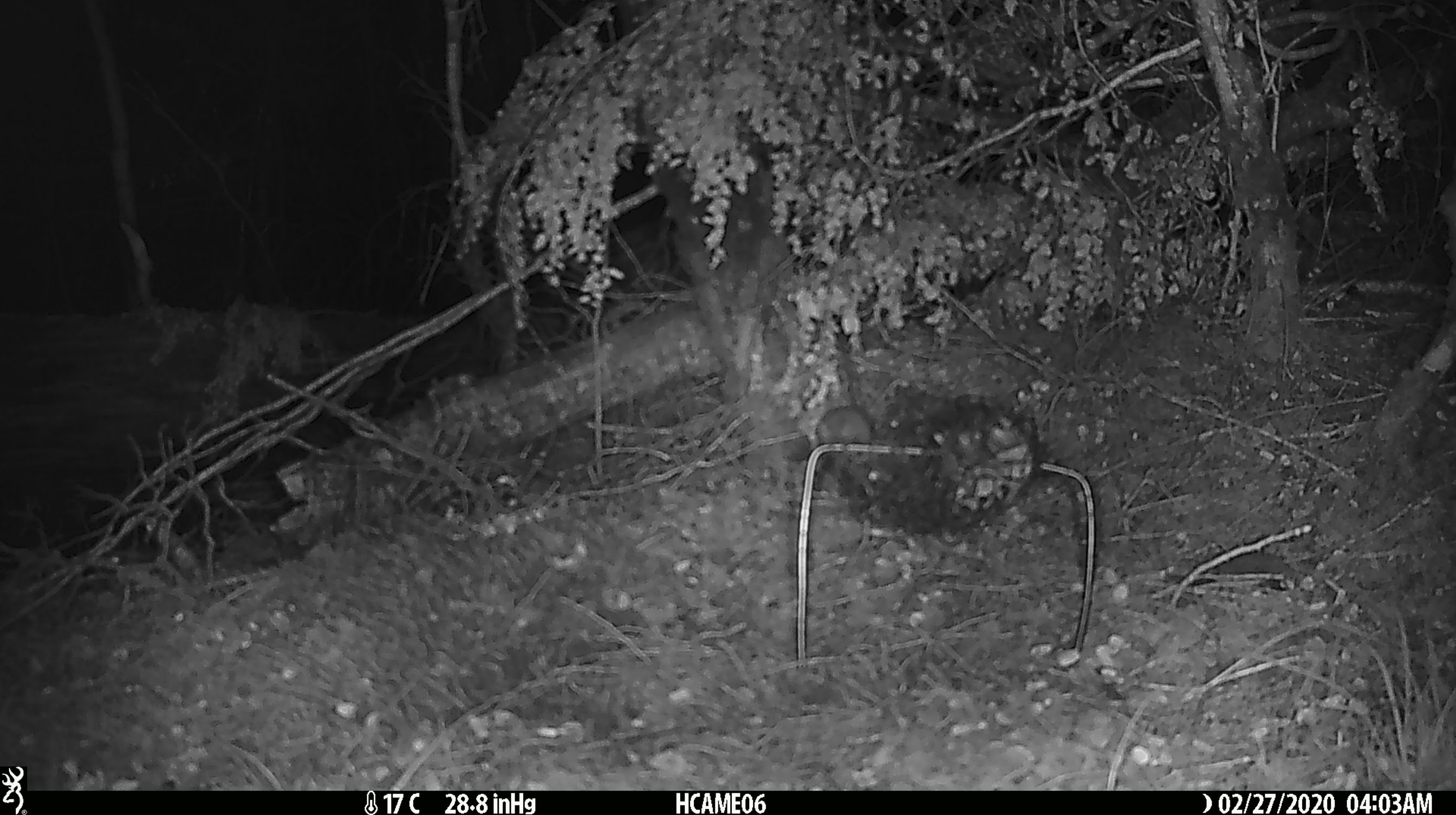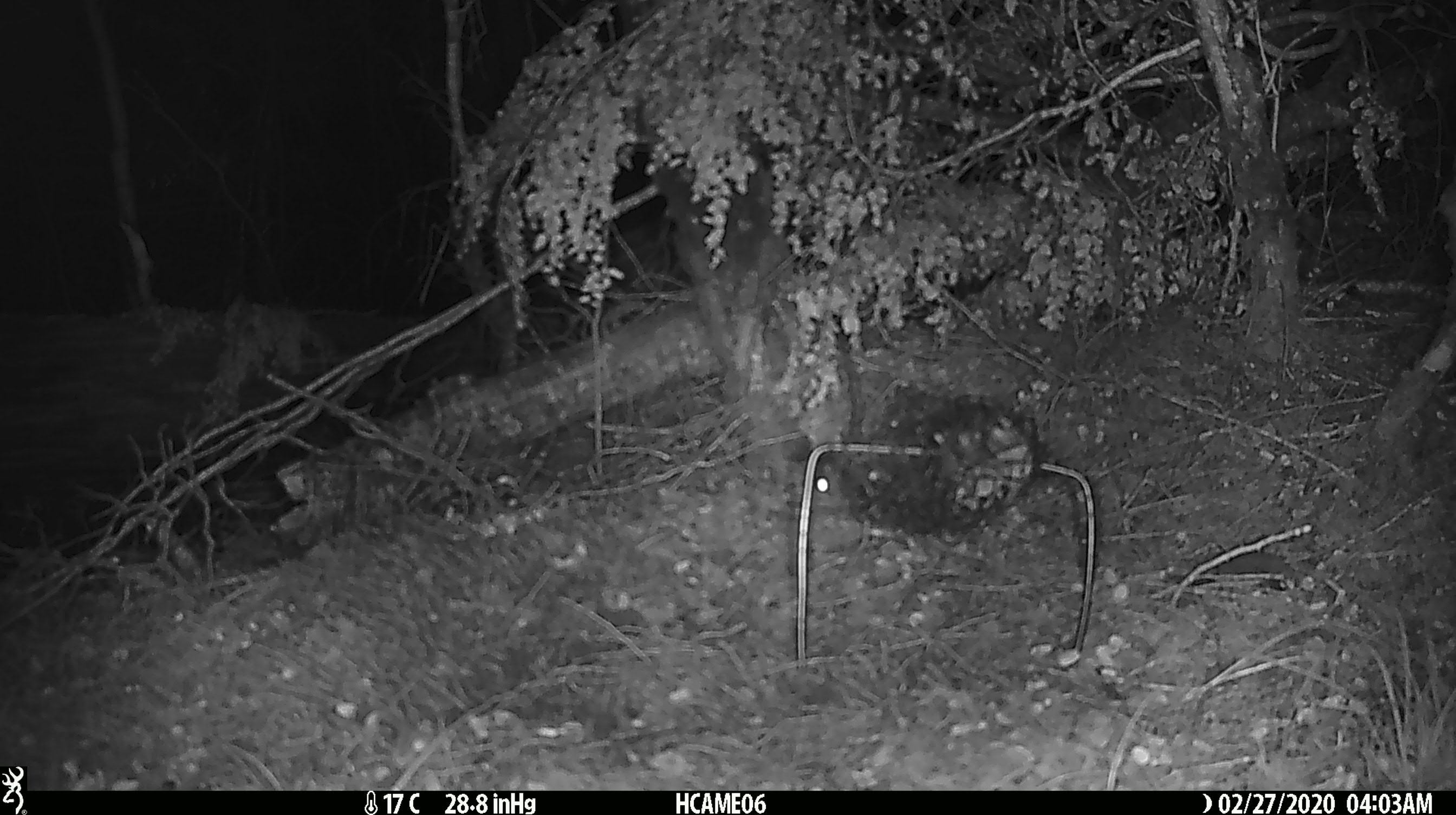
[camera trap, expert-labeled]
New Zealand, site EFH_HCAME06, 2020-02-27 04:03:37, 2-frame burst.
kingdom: Animalia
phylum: Chordata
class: Mammalia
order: Rodentia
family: Muridae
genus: Mus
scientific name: Mus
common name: mouse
Mouse (Mus).